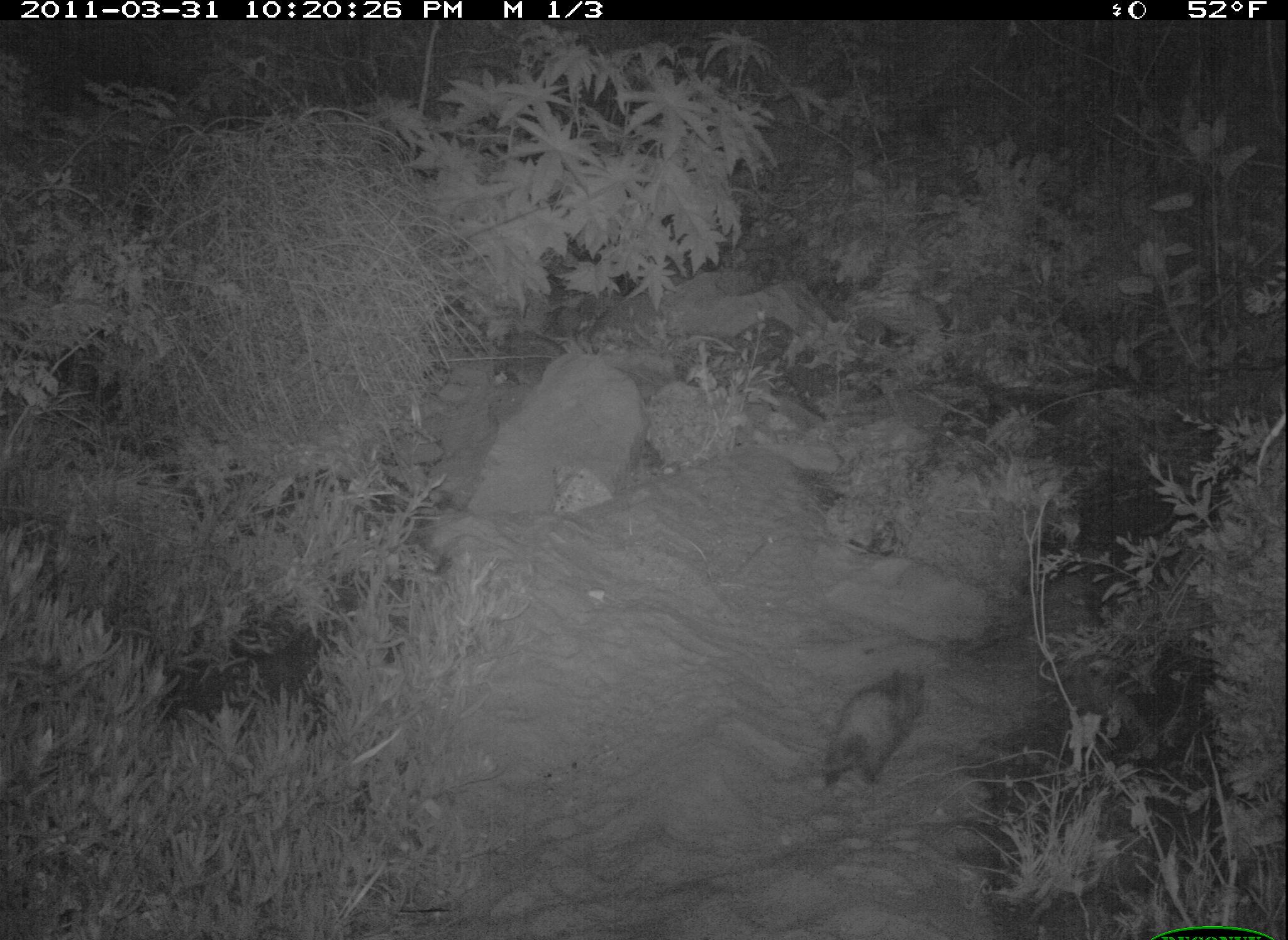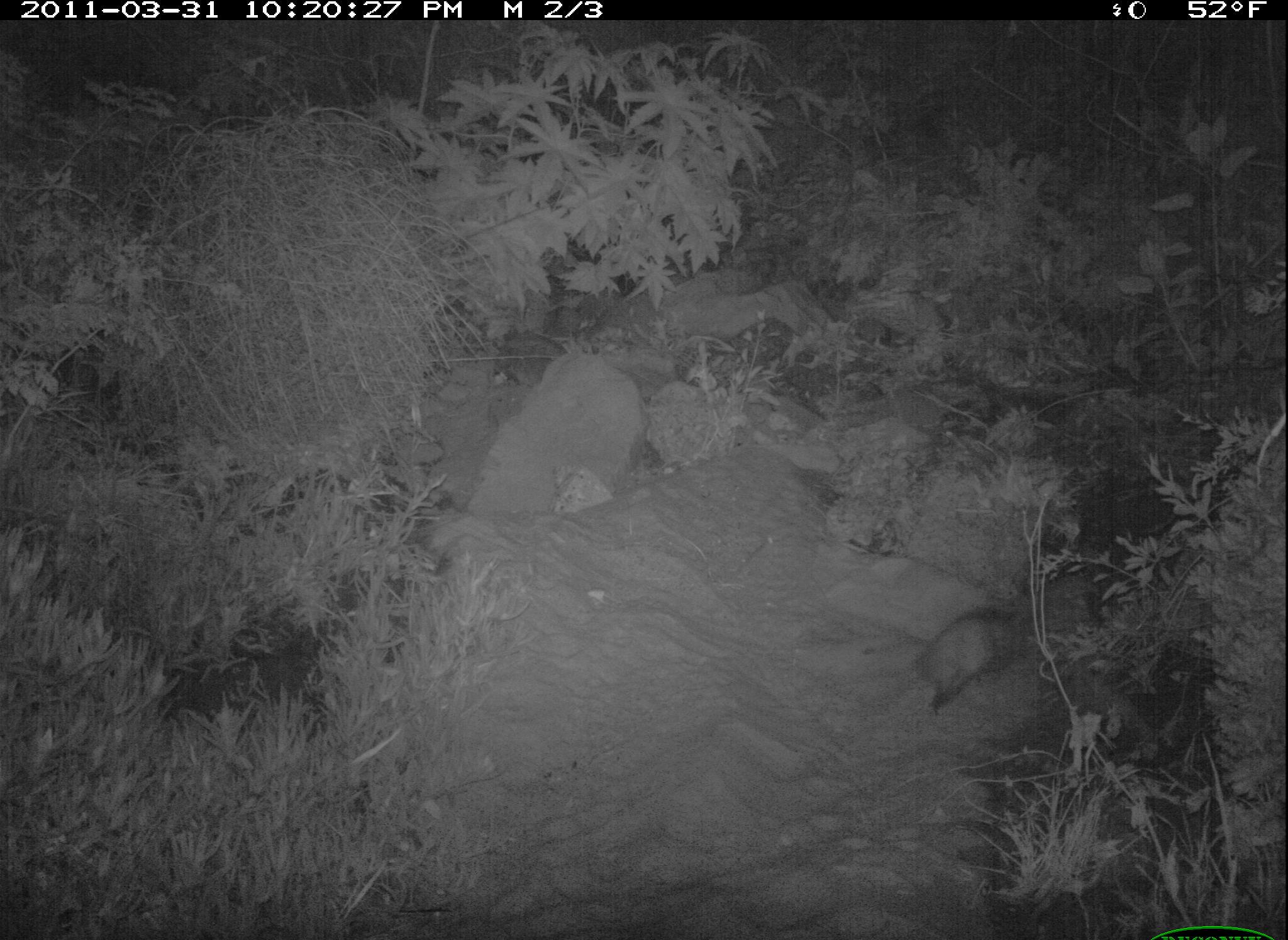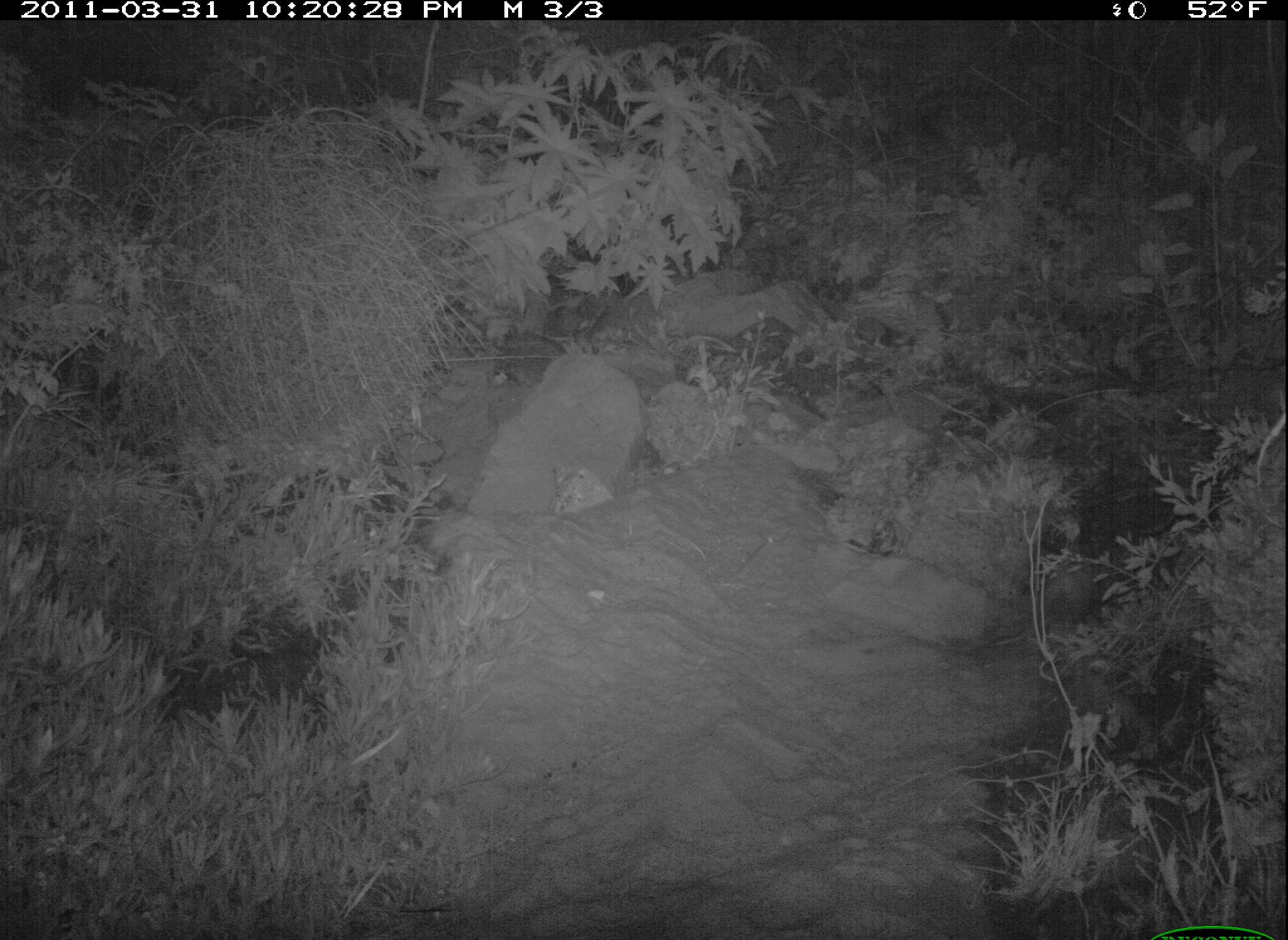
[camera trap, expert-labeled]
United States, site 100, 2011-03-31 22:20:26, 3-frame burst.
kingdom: Animalia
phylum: Chordata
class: Mammalia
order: Didelphimorphia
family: Didelphidae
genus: Didelphis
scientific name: Didelphis virginiana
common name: virginia opossum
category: opossum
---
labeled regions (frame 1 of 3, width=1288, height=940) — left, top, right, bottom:
opossum: 803, 644, 940, 801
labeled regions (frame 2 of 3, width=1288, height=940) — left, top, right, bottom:
opossum: 877, 577, 1043, 736